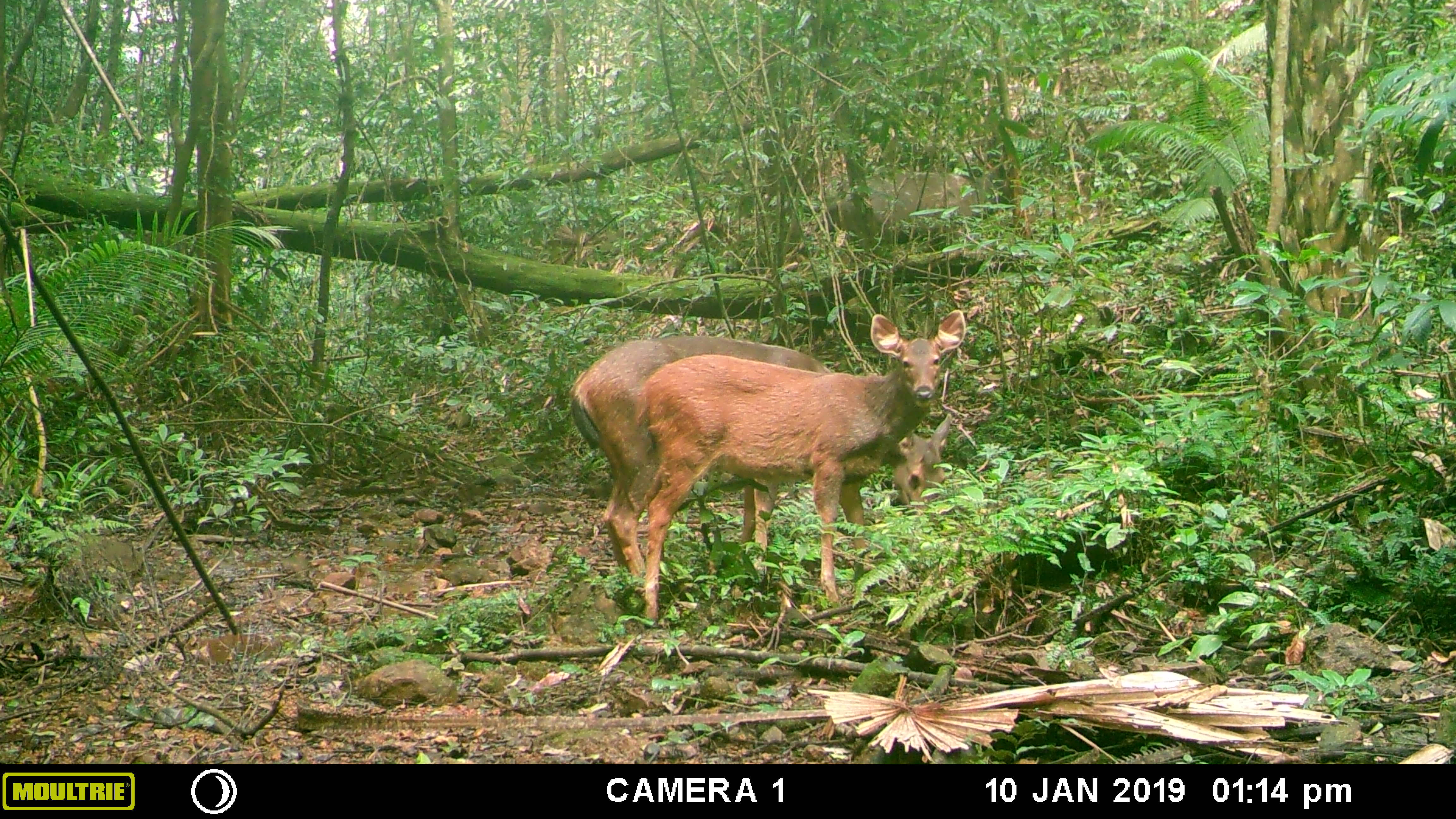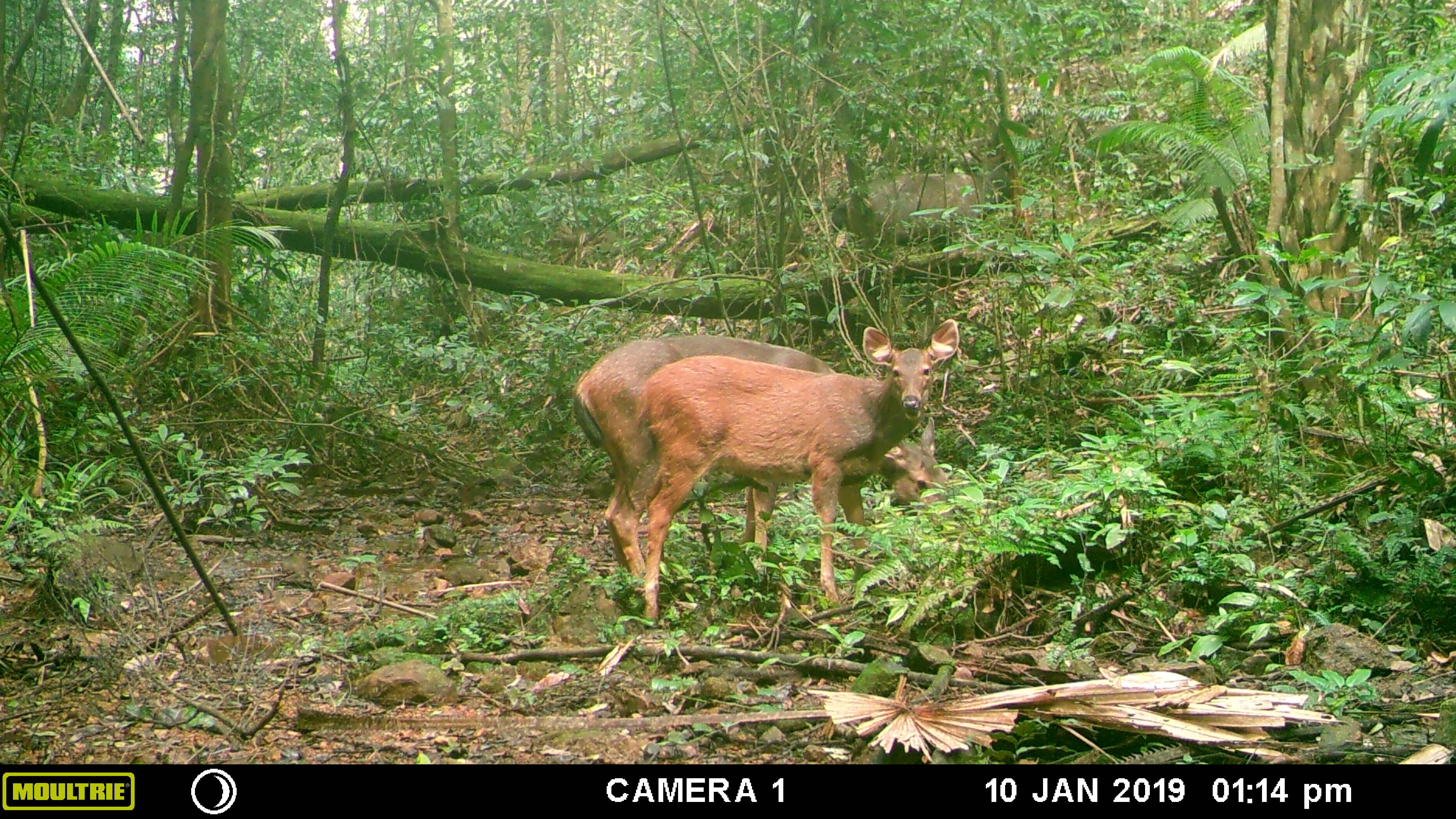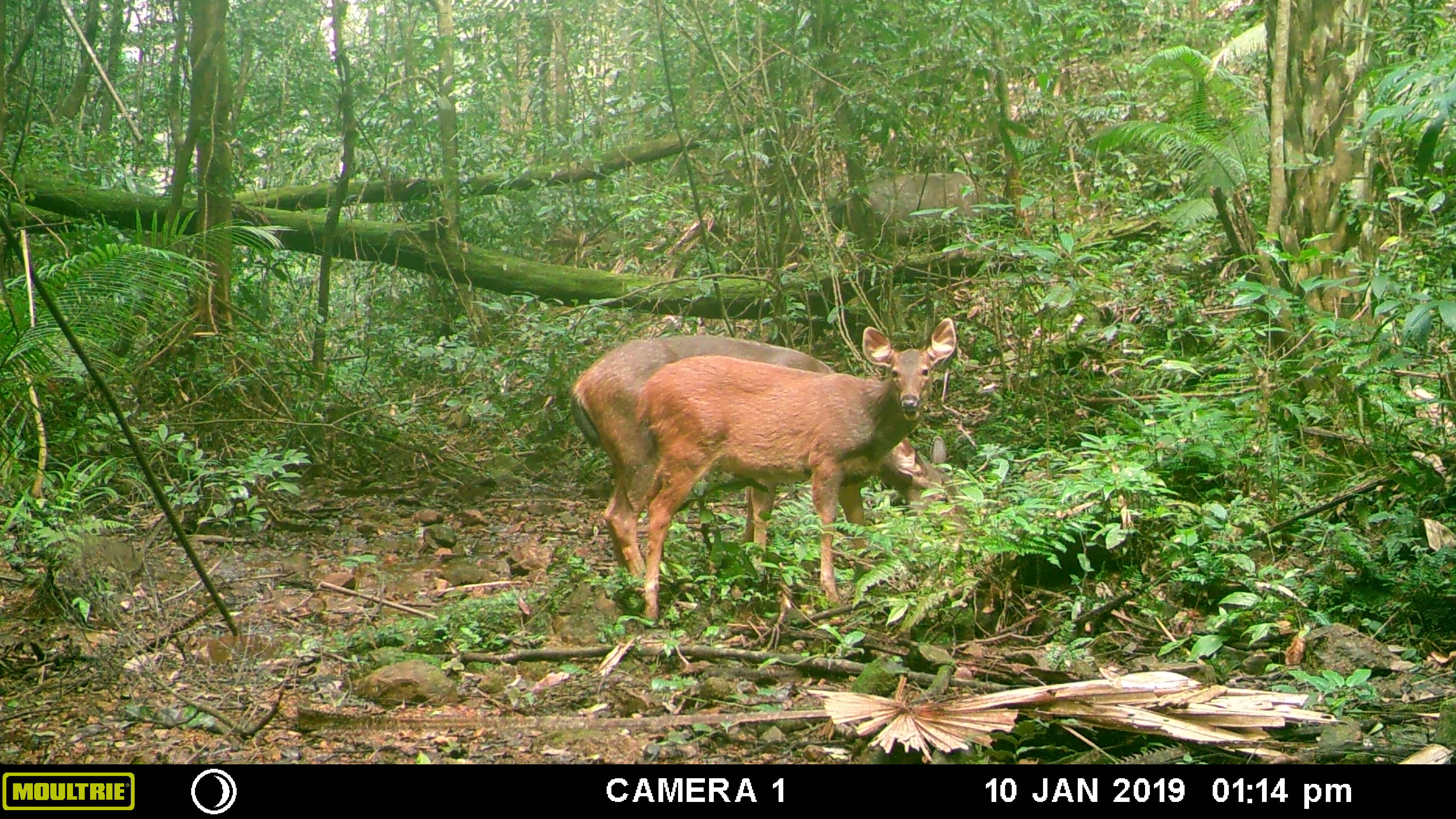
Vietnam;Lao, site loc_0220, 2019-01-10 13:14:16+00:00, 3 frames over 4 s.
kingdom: Animalia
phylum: Chordata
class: Mammalia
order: Artiodactyla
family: Cervidae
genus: Rusa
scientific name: Rusa unicolor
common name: sambar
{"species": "sambar (Rusa unicolor)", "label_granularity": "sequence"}